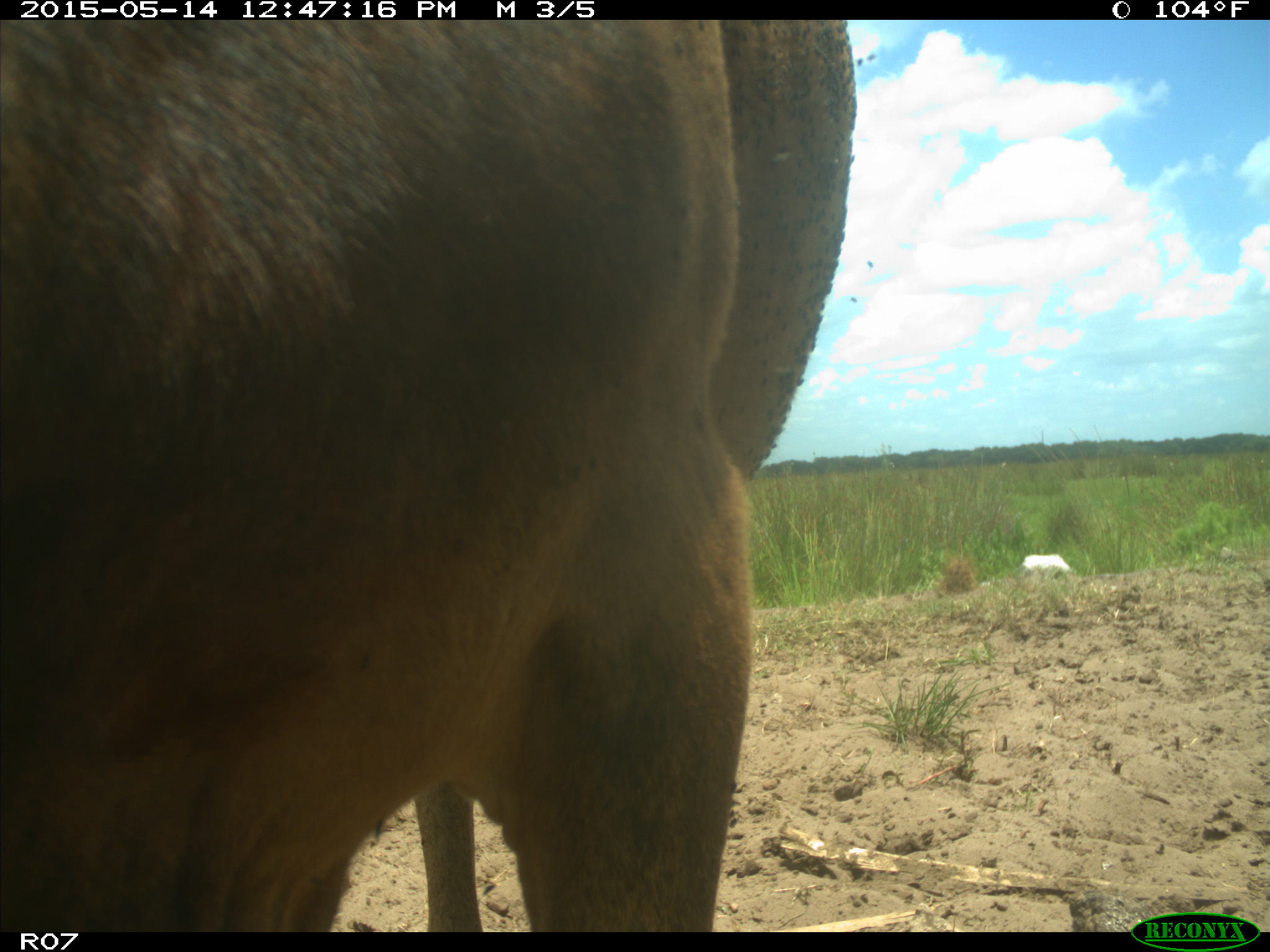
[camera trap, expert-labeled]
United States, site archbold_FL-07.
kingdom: Animalia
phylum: Chordata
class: Mammalia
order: Artiodactyla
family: Bovidae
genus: Bos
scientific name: Bos taurus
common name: domestic cow